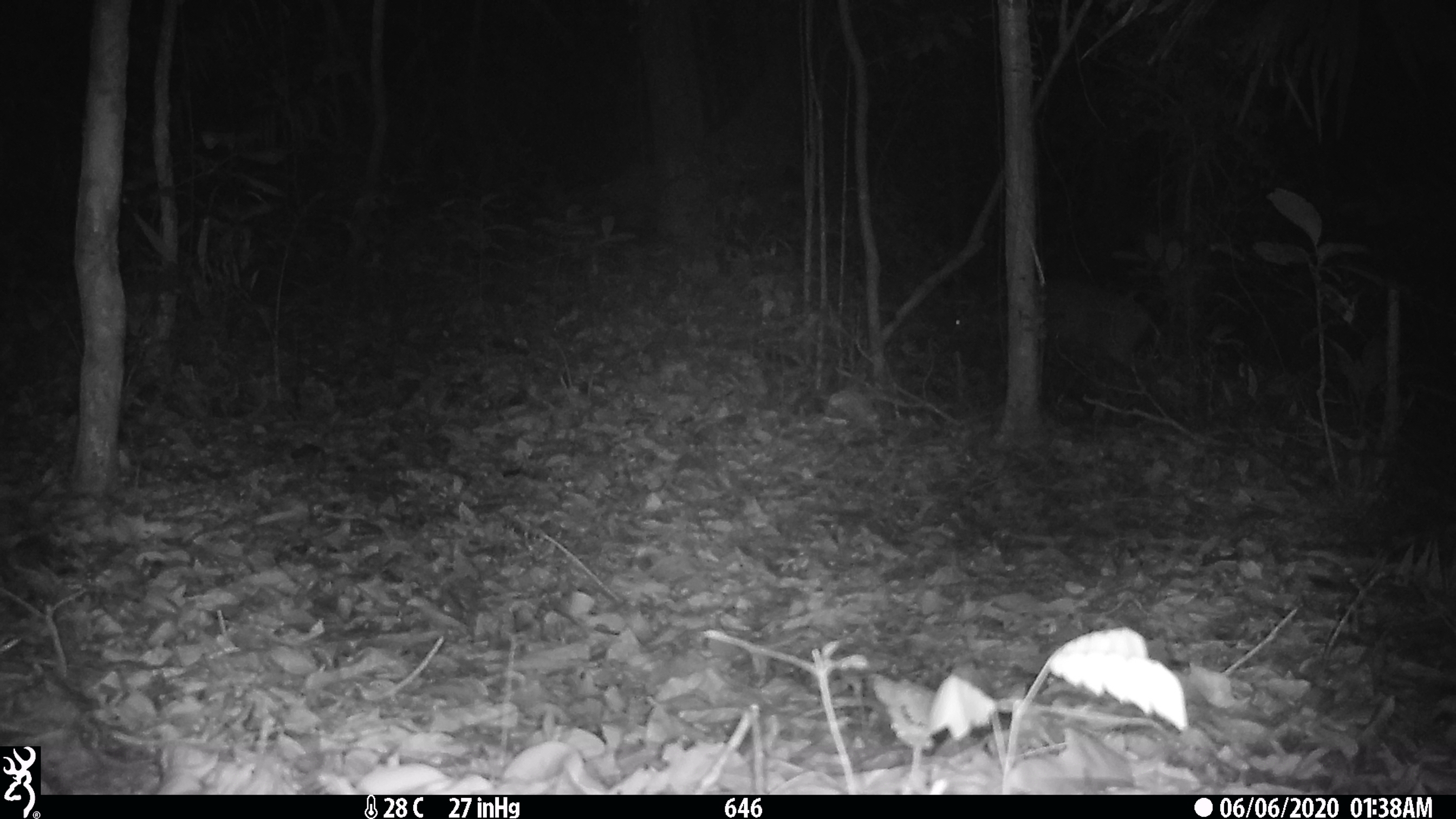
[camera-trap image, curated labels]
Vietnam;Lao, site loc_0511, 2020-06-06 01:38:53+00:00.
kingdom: Animalia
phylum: Chordata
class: Mammalia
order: Artiodactyla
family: Cervidae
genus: Muntiacus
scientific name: Muntiacus vuquangensis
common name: large-antlered muntjac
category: large antlered muntjac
Large antlered muntjac (large-antlered muntjac) (Muntiacus vuquangensis). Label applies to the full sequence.